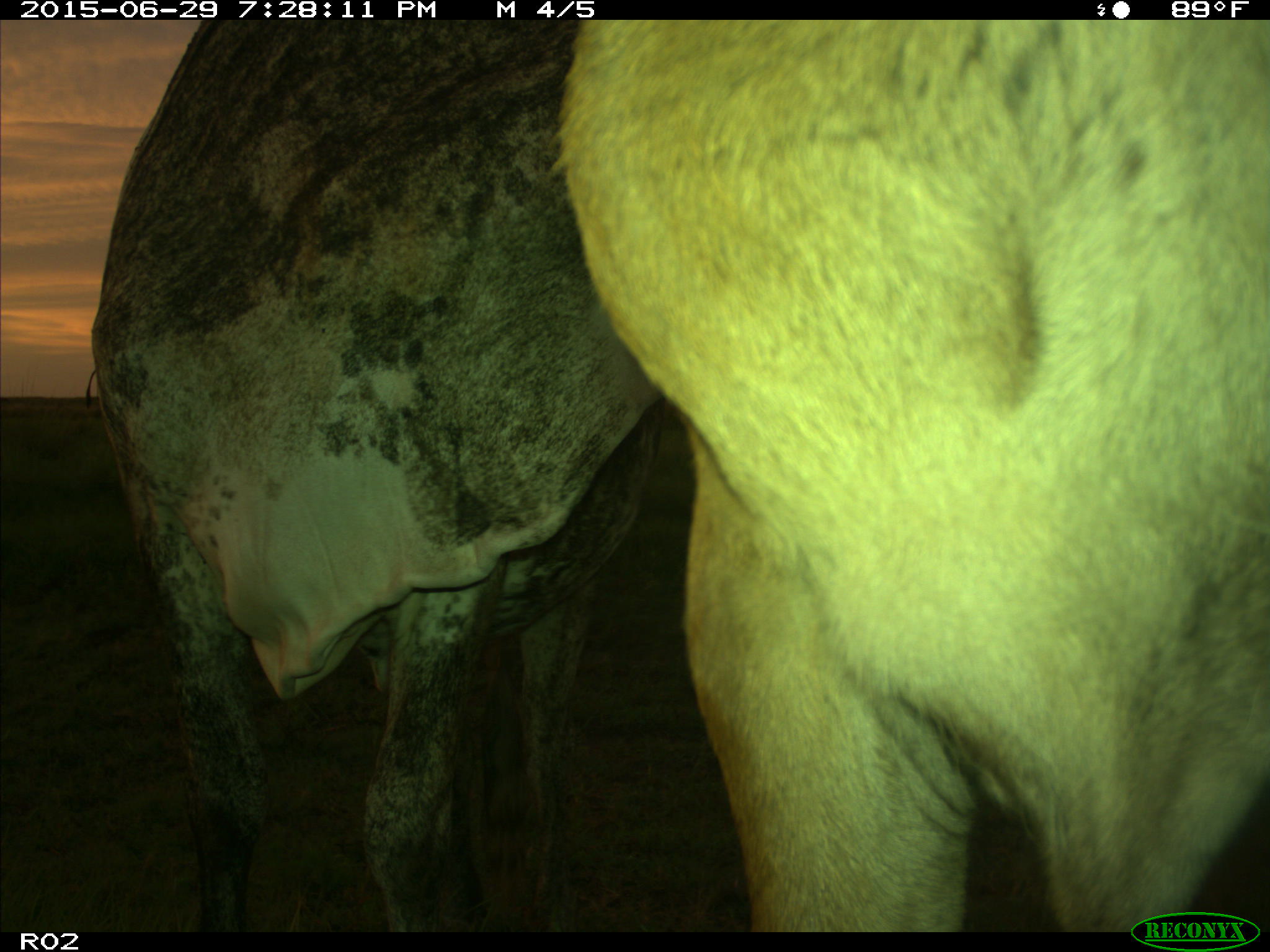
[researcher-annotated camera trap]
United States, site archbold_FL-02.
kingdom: Animalia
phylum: Chordata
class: Mammalia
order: Artiodactyla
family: Bovidae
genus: Bos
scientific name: Bos taurus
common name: domestic cow